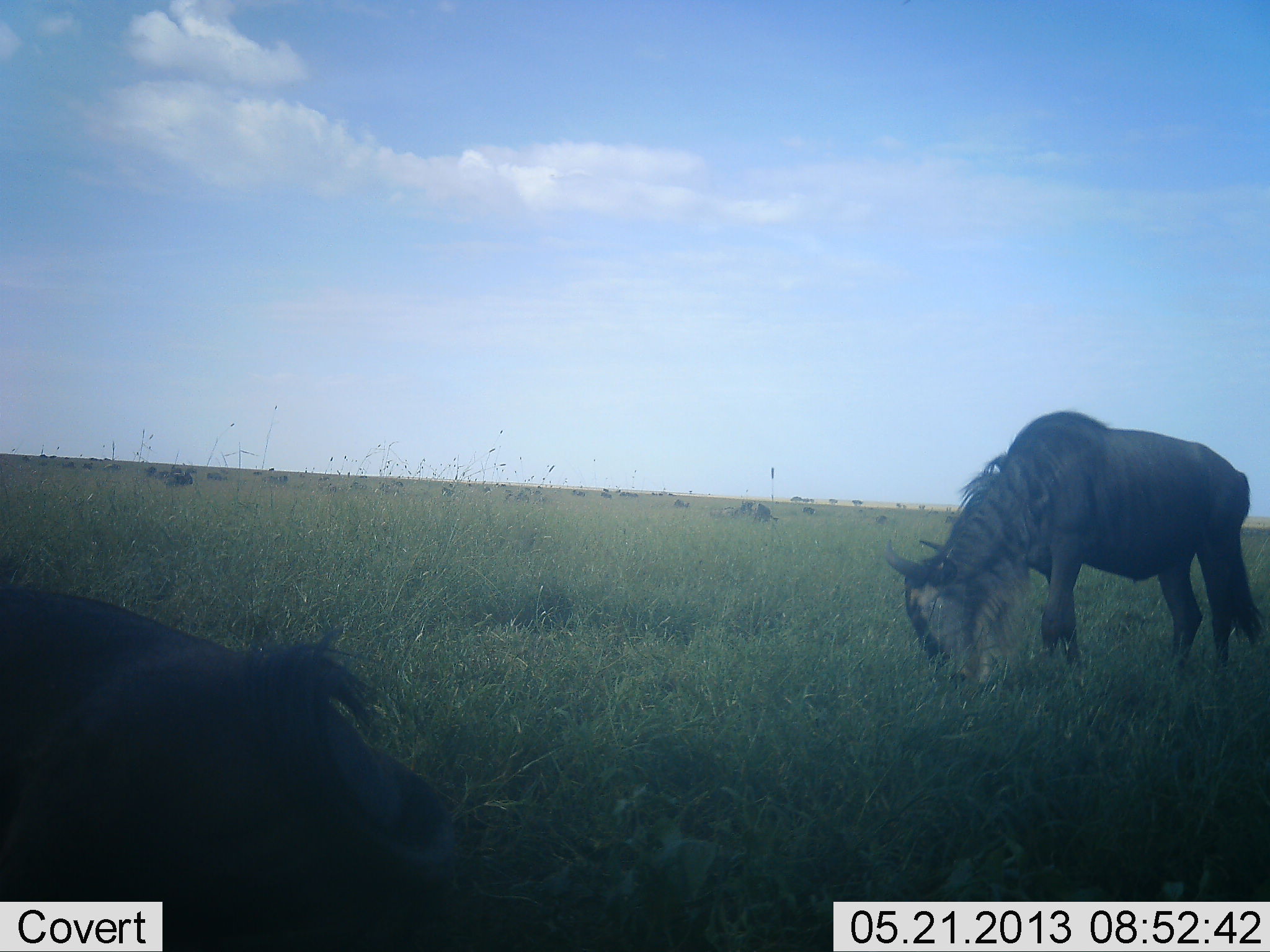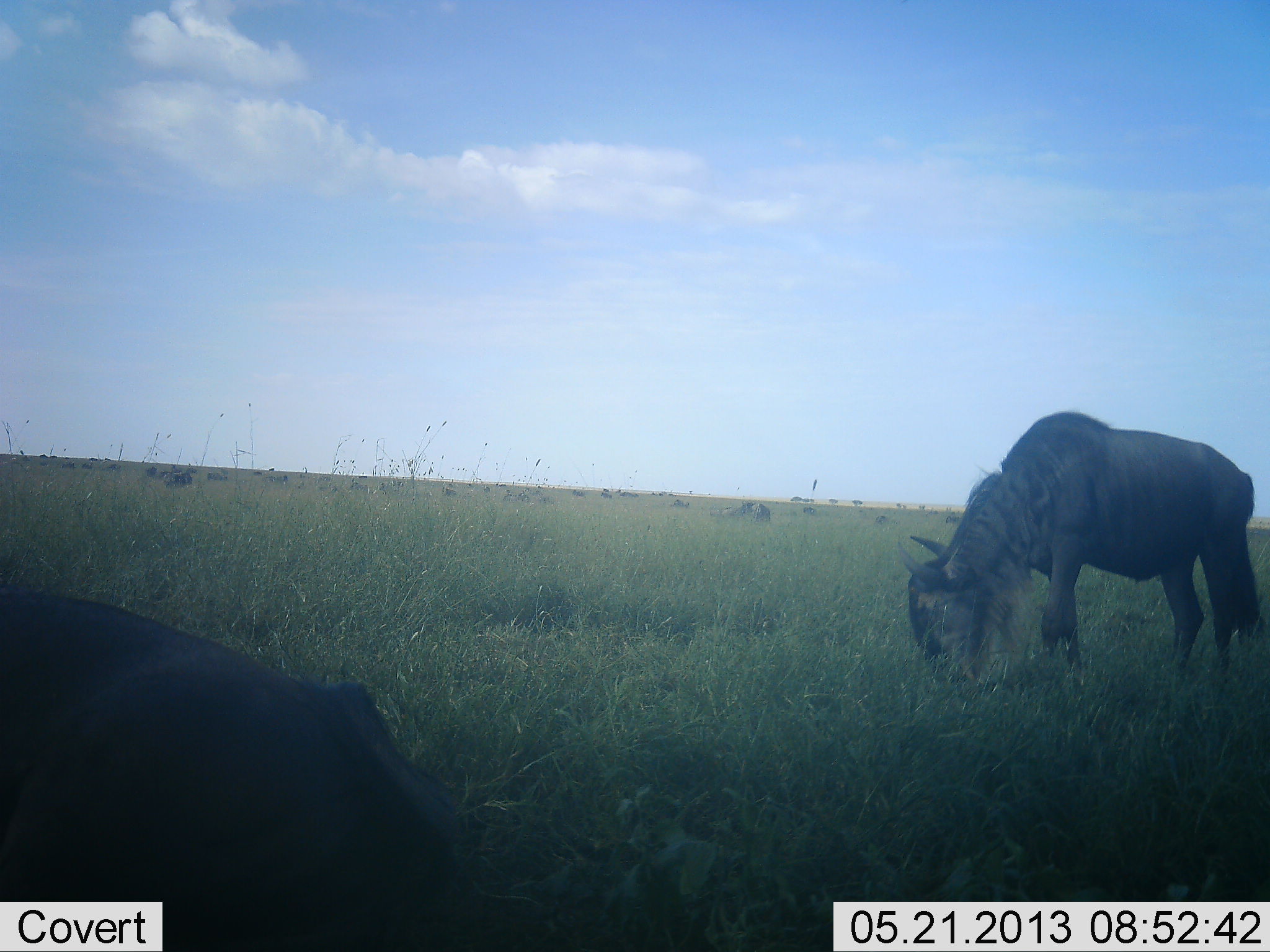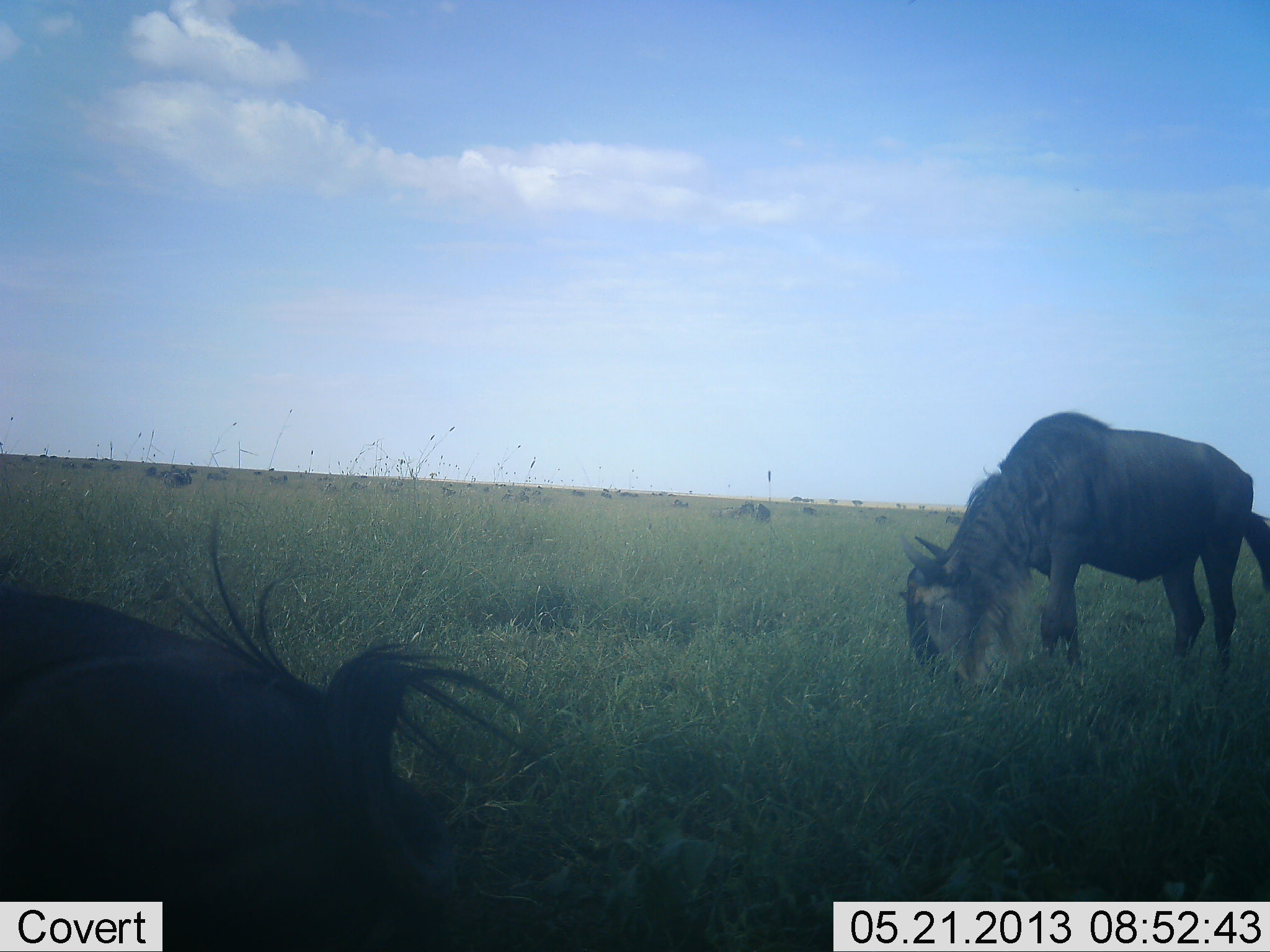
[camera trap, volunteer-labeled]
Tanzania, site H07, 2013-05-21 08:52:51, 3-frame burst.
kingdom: Animalia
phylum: Chordata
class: Mammalia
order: Artiodactyla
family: Bovidae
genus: Connochaetes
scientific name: Connochaetes taurinus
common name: blue wildebeest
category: wildebeest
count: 2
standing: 36%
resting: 28%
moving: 4%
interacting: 4%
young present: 0%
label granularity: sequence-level